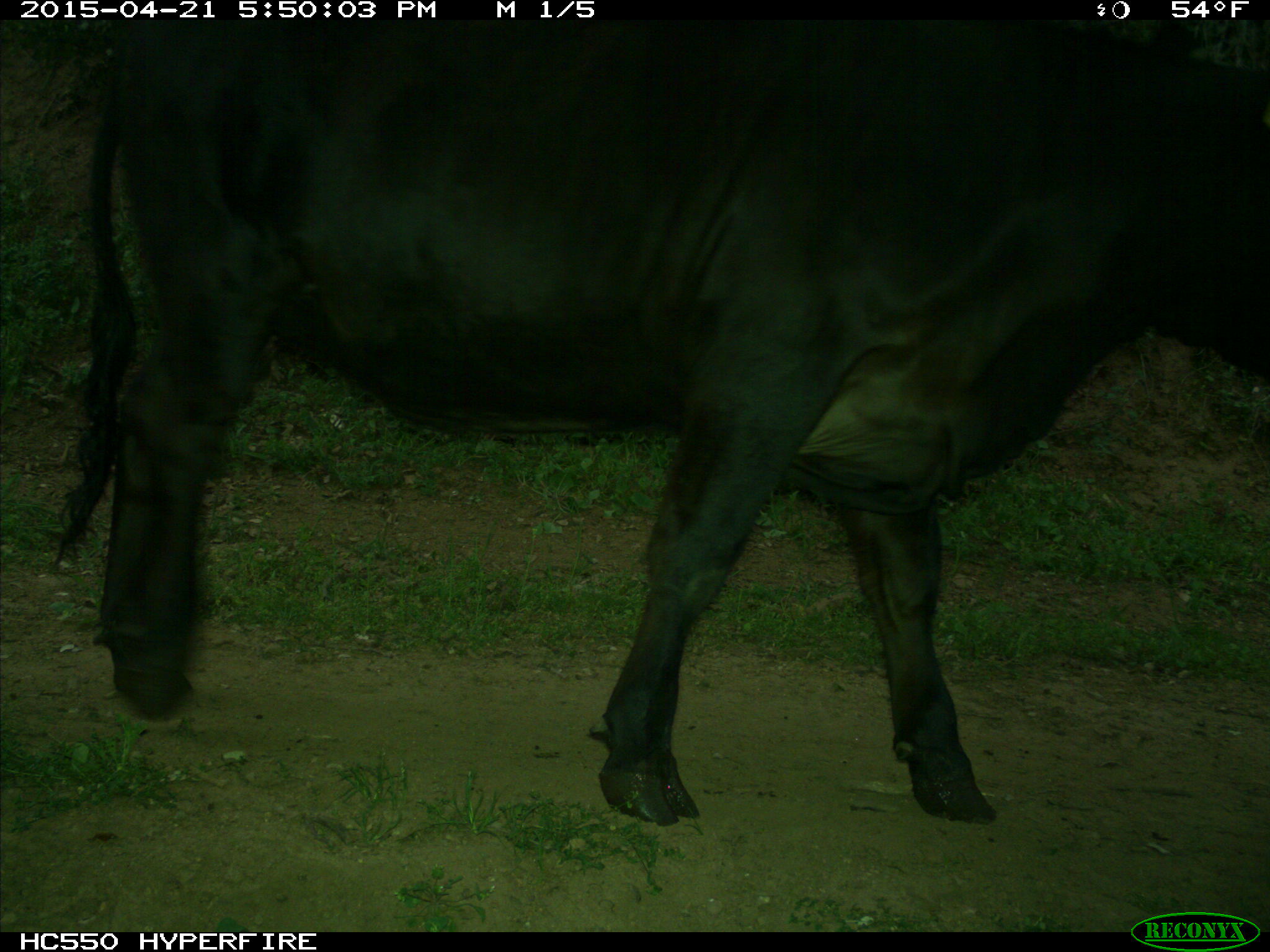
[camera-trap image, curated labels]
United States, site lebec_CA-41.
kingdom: Animalia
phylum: Chordata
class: Mammalia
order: Artiodactyla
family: Bovidae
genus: Bos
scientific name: Bos taurus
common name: domestic cow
Bos taurus (domestic cow).